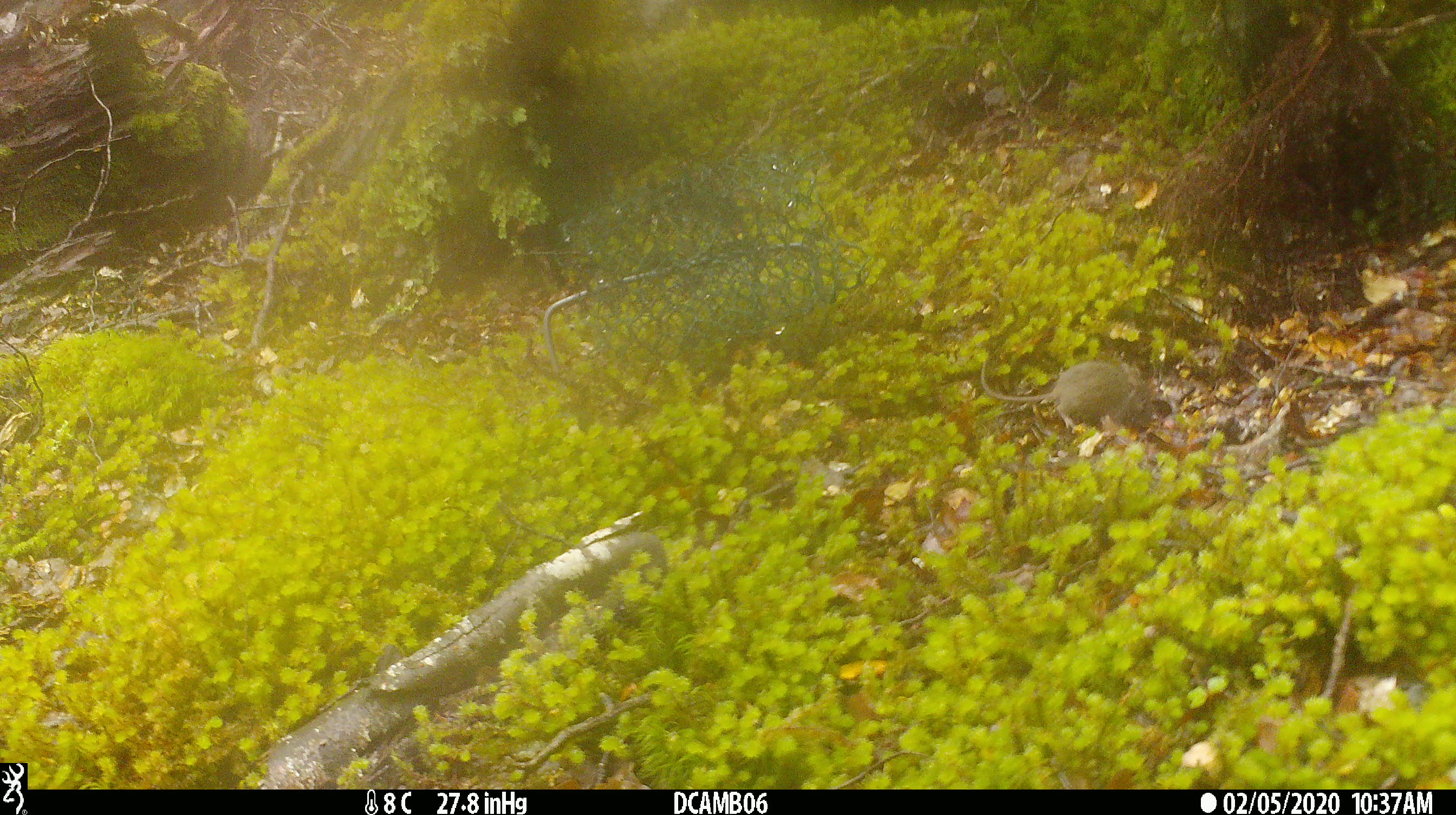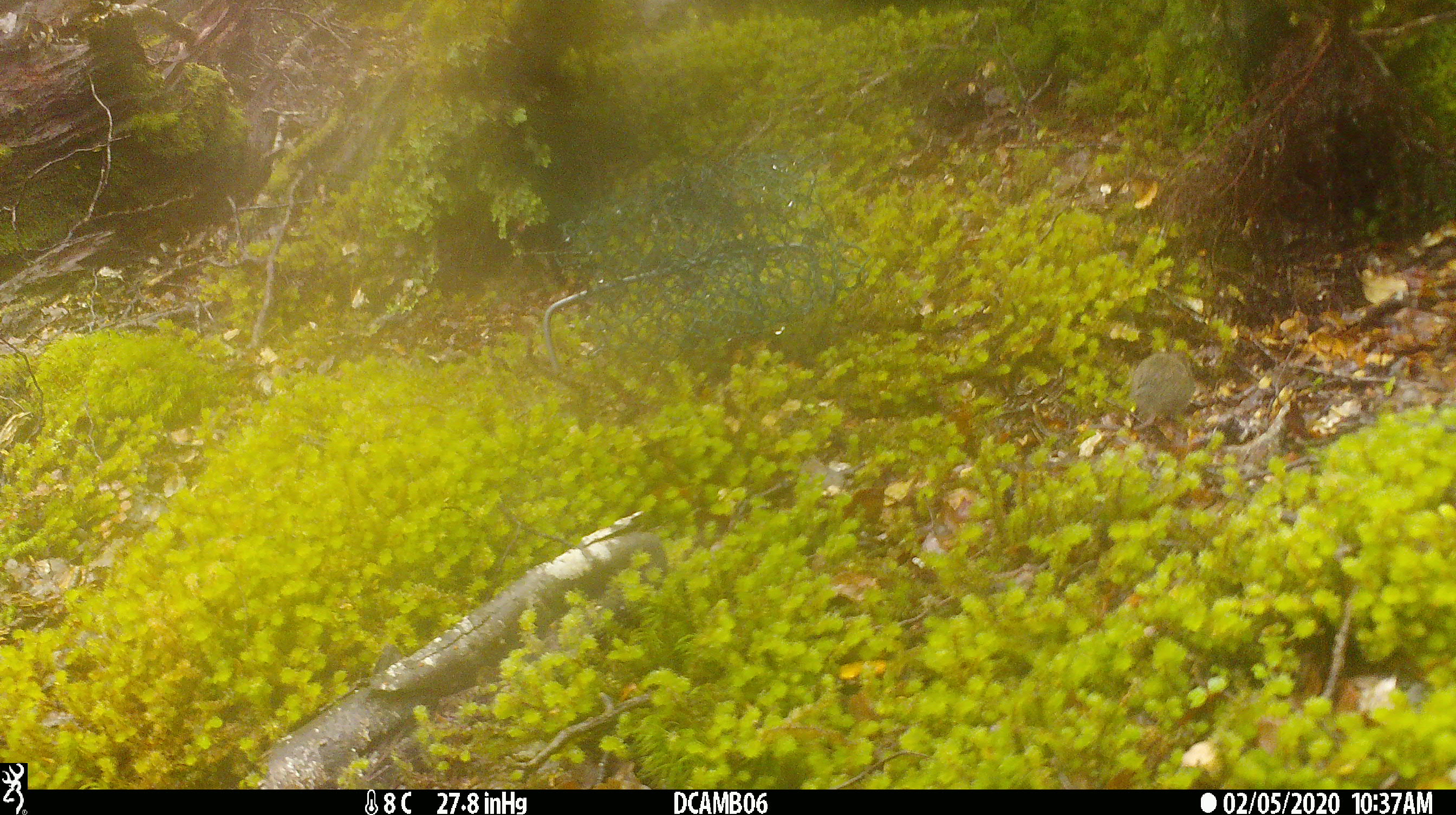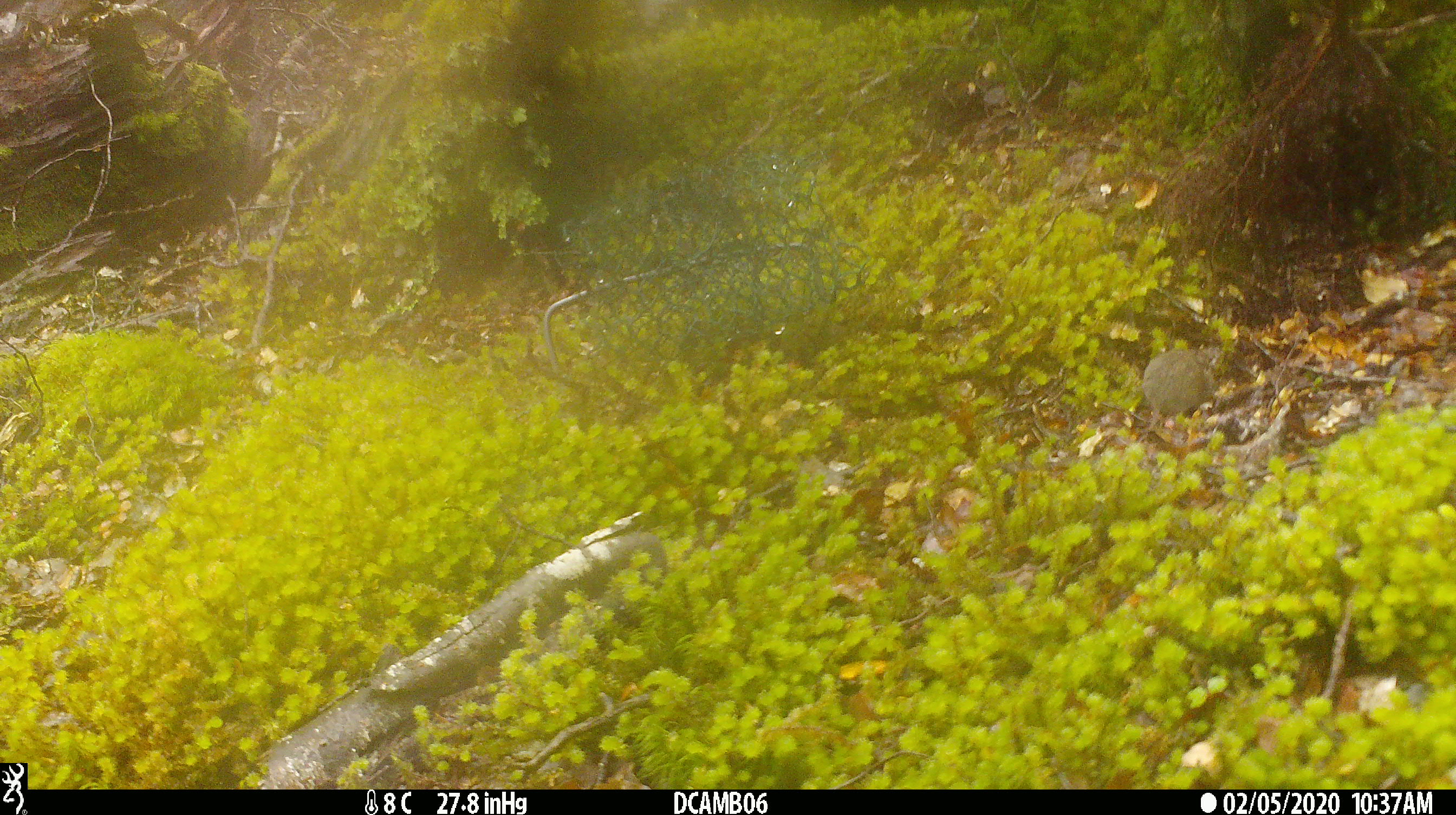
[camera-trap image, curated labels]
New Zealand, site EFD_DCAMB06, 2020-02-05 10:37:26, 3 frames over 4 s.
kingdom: Animalia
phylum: Chordata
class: Mammalia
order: Rodentia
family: Muridae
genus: Mus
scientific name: Mus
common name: mouse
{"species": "mouse (Mus)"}